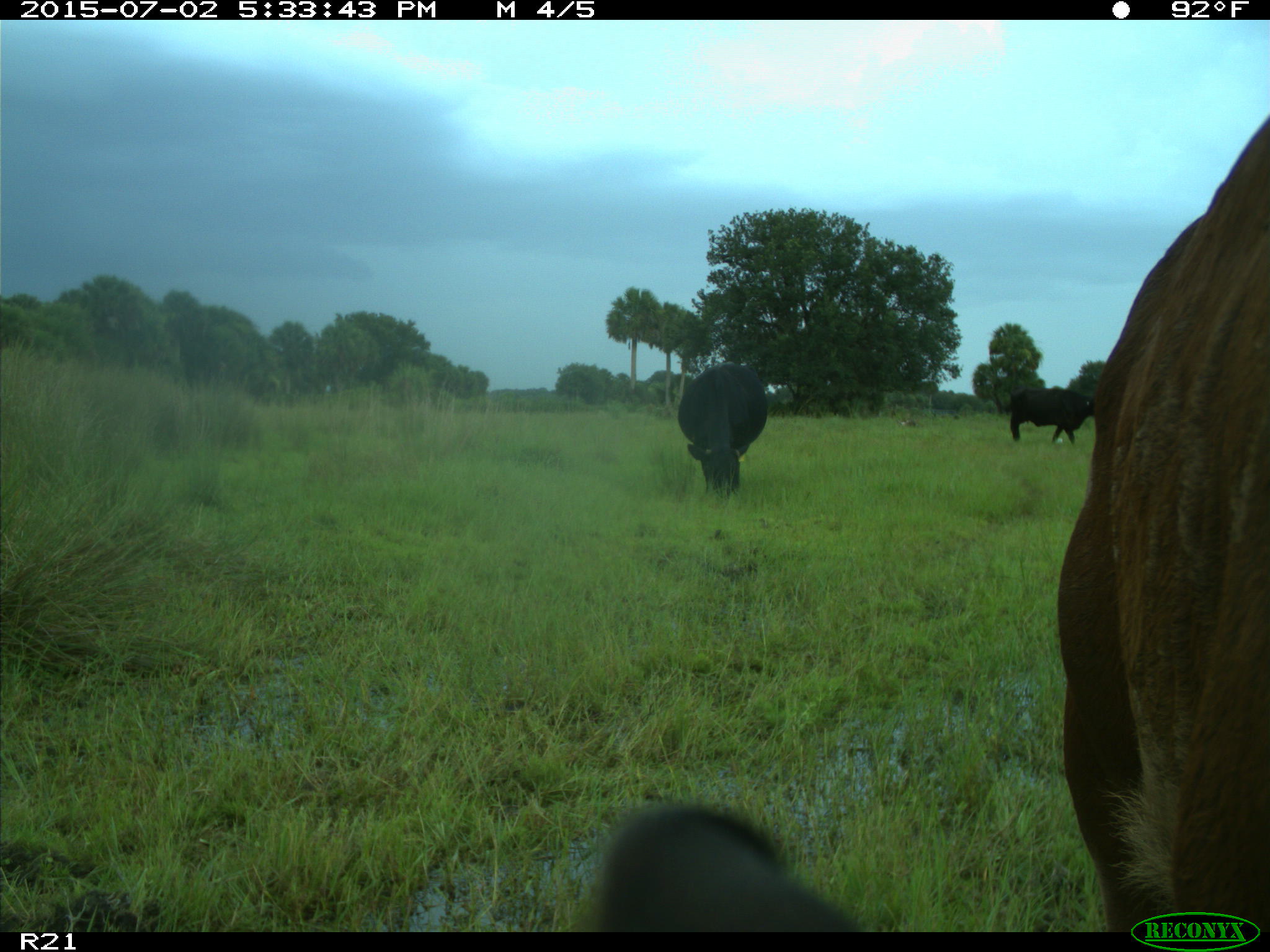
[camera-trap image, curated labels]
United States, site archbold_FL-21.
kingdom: Animalia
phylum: Chordata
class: Mammalia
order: Artiodactyla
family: Bovidae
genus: Bos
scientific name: Bos taurus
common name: domestic cow